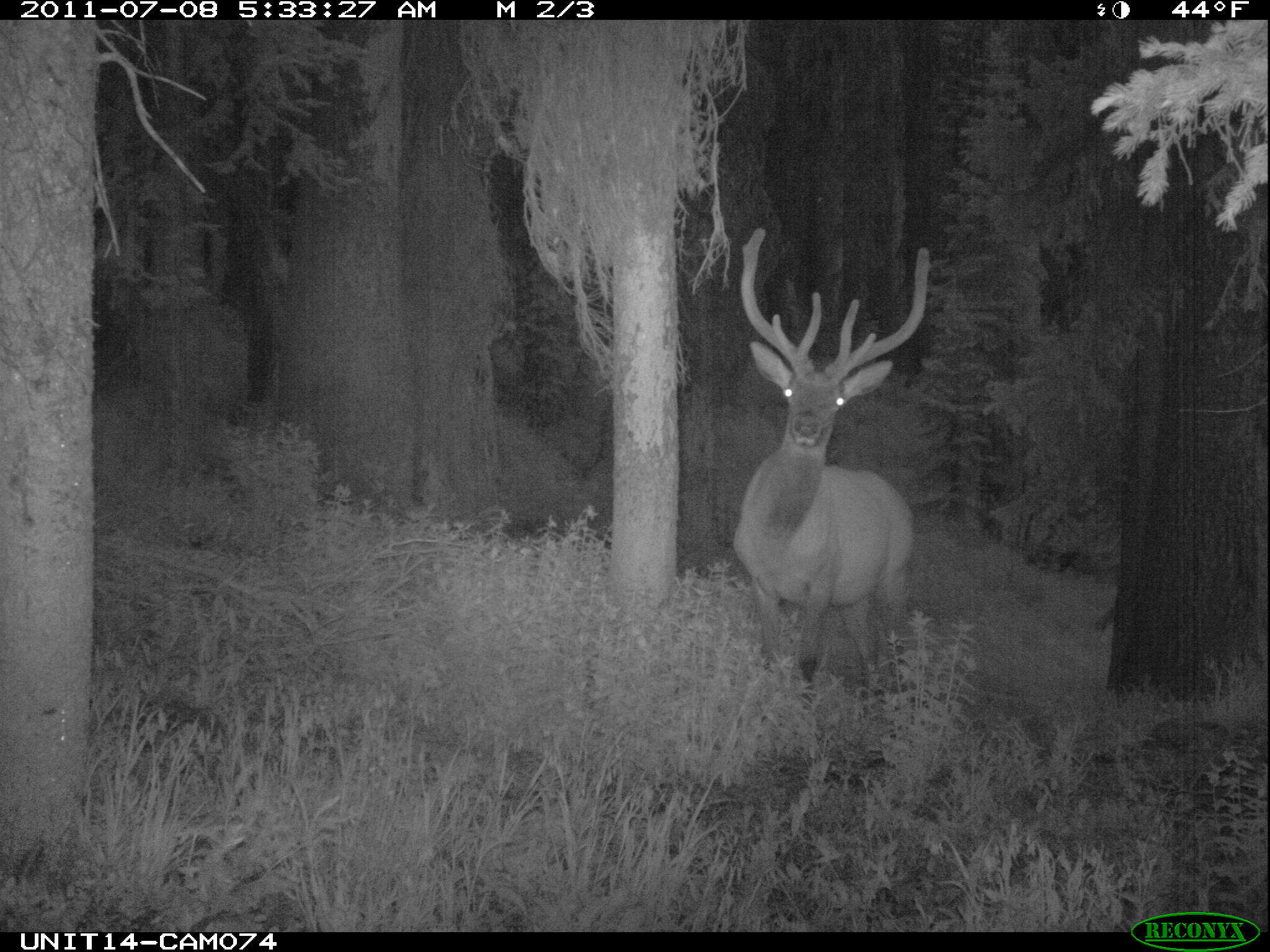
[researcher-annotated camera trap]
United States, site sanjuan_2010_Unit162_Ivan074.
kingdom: Animalia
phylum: Chordata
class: Mammalia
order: Artiodactyla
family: Cervidae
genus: Cervus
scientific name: Cervus elaphus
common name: red deer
Cervus elaphus (red deer).